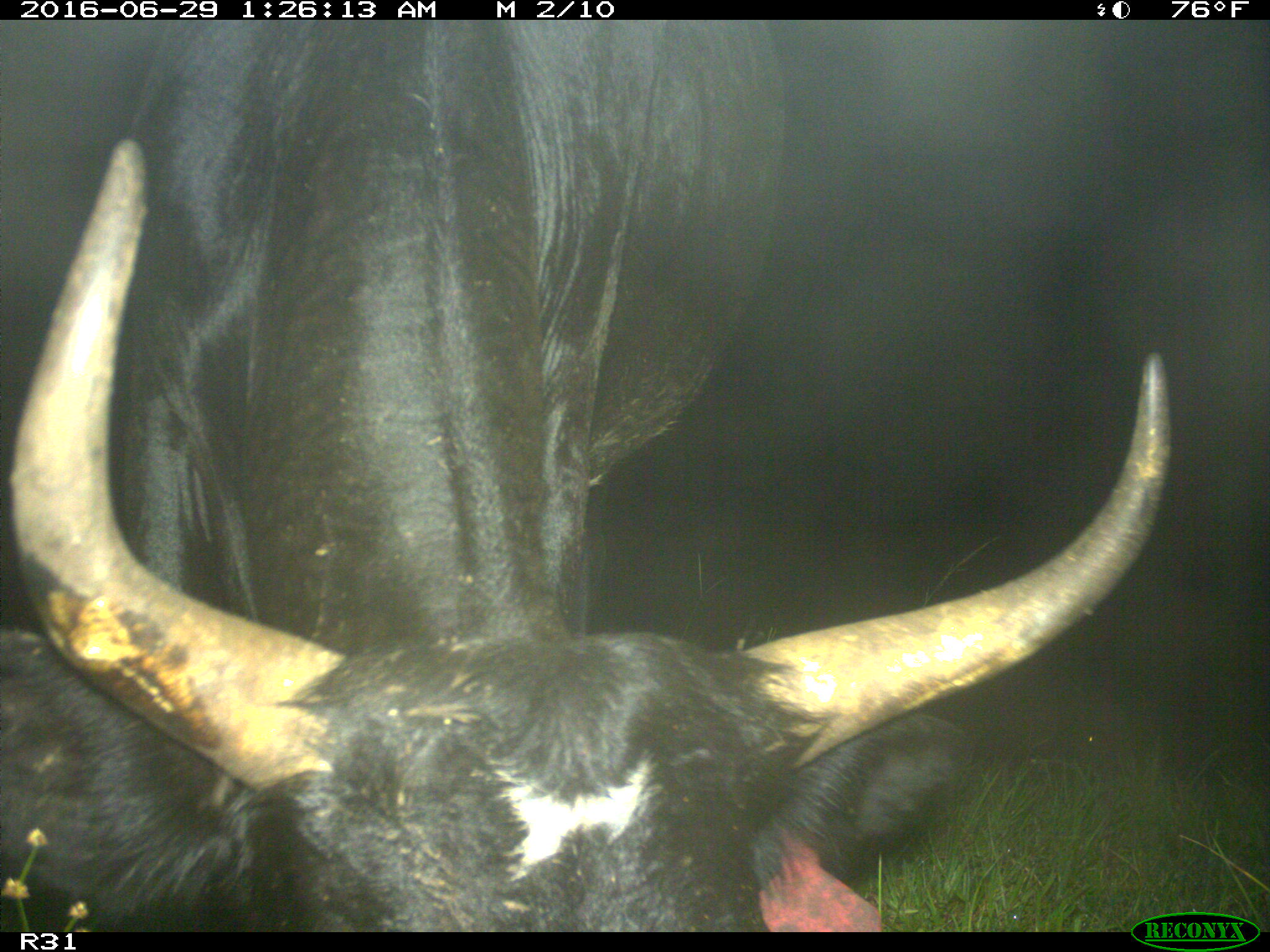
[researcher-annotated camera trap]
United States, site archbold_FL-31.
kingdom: Animalia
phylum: Chordata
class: Mammalia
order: Artiodactyla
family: Bovidae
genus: Bos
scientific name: Bos taurus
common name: domestic cow